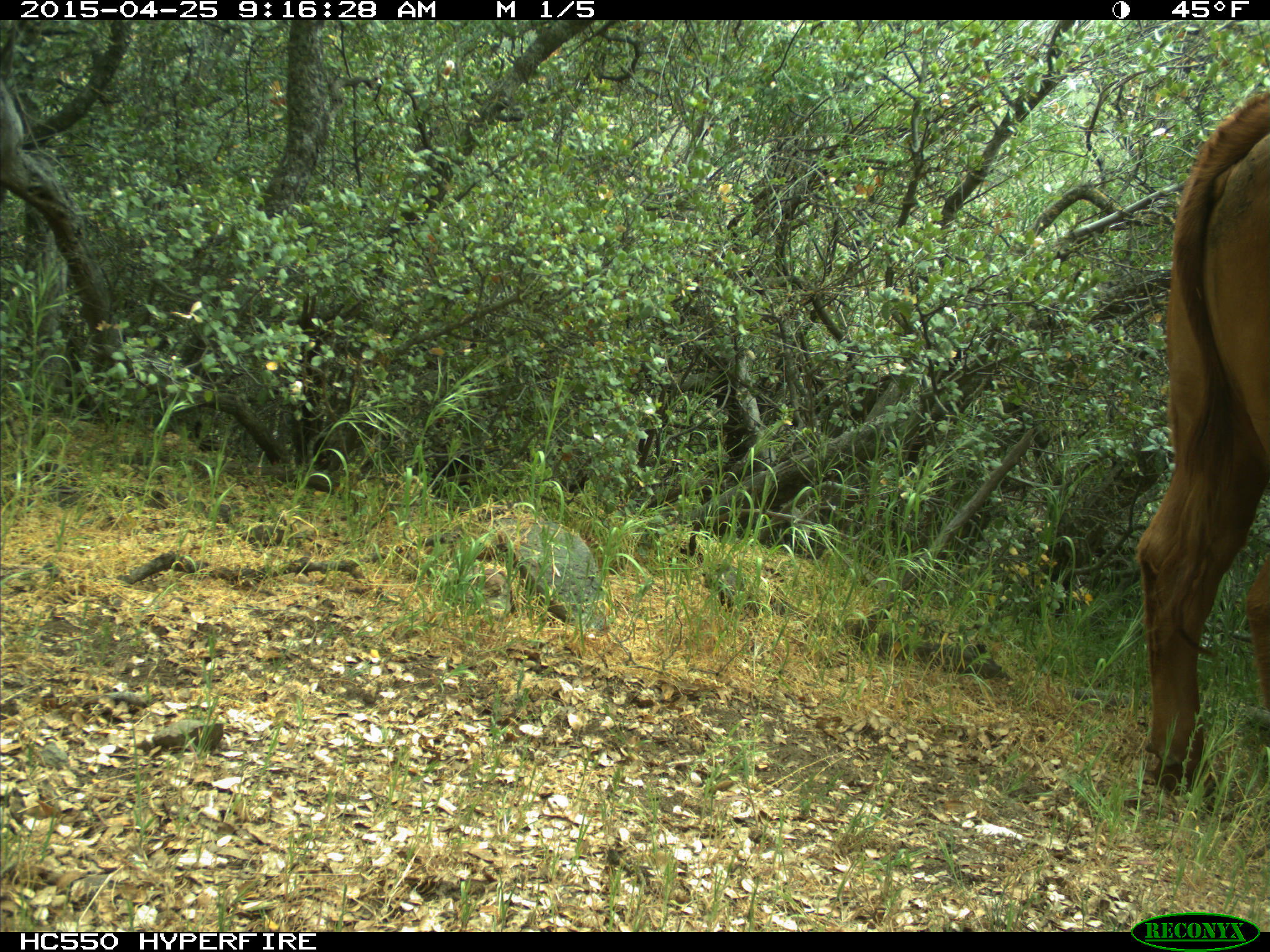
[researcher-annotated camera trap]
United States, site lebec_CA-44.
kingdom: Animalia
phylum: Chordata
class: Mammalia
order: Artiodactyla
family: Suidae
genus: Sus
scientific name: Sus scrofa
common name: wild boar